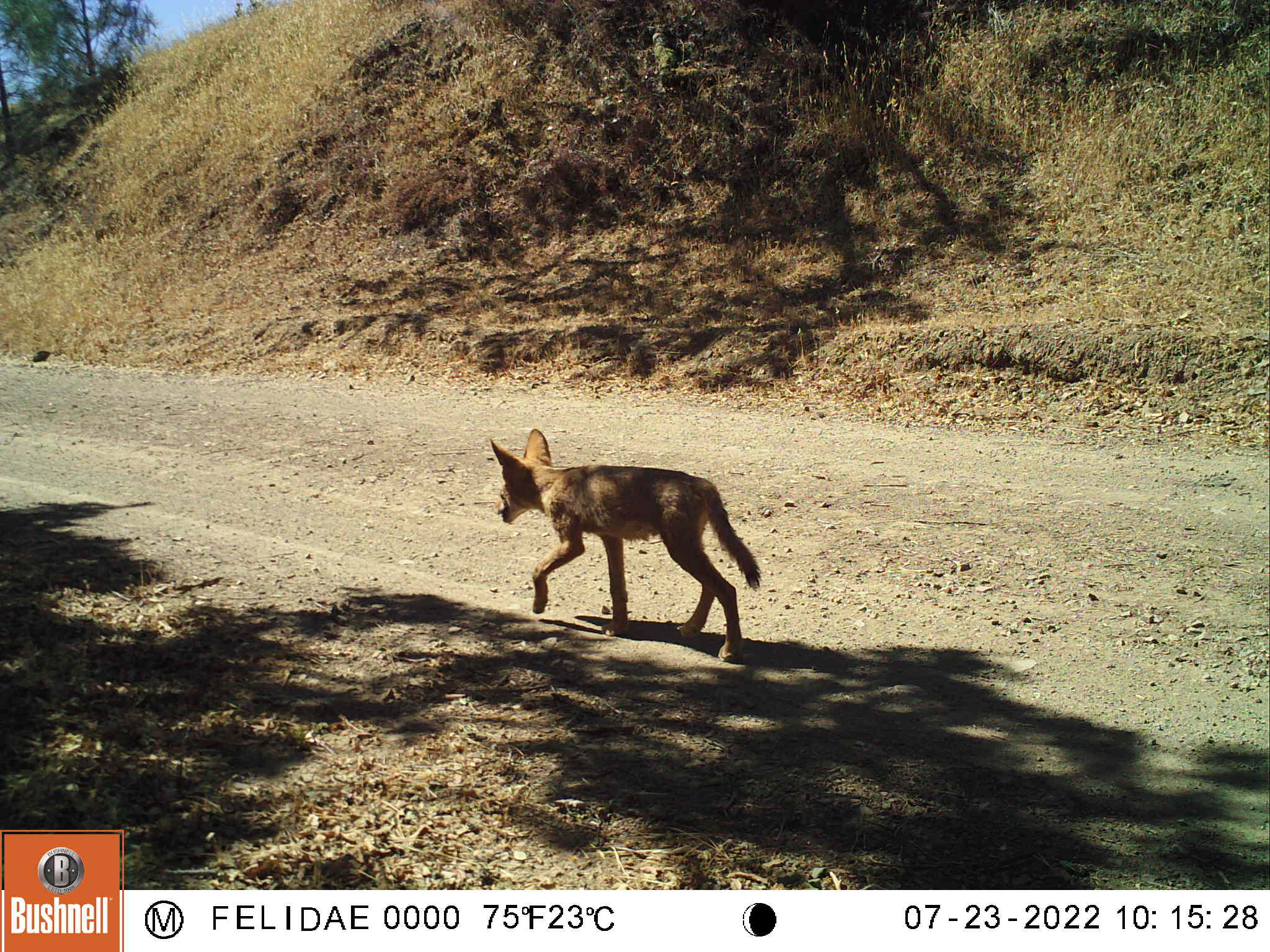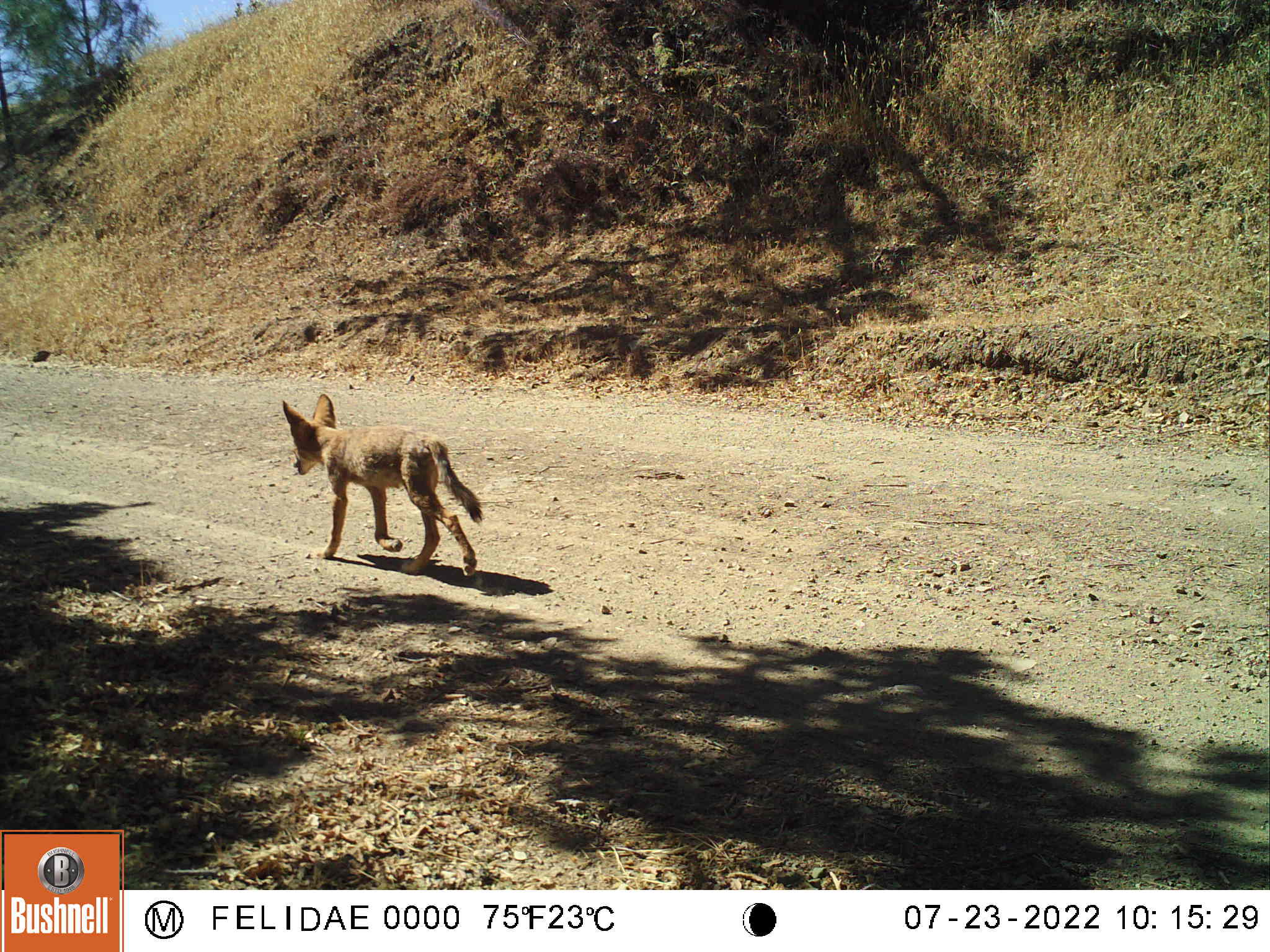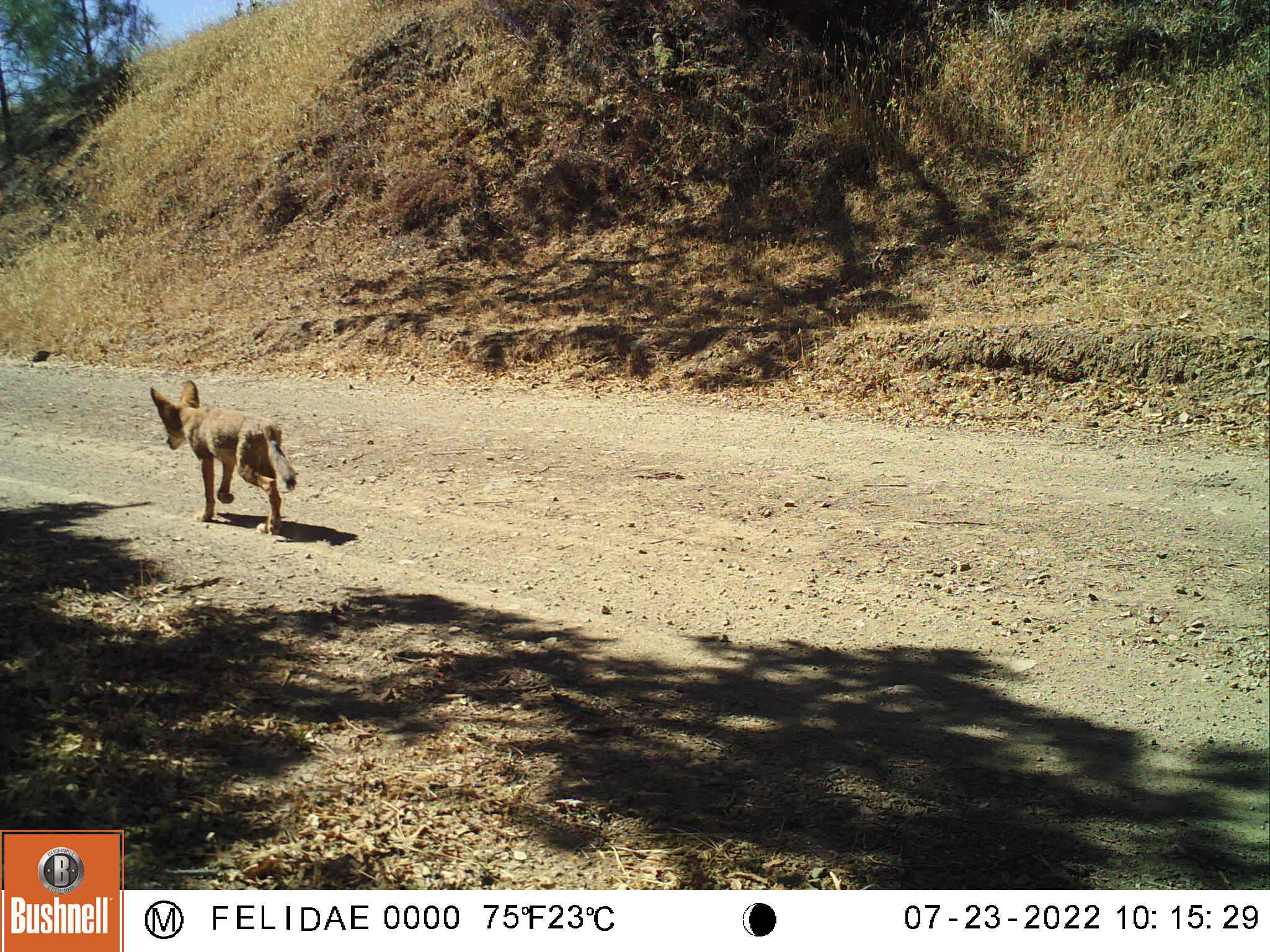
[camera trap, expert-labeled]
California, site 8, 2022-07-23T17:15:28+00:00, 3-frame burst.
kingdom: Animalia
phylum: Chordata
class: Mammalia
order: Carnivora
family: Canidae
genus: Canis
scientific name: Canis latrans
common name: coyote